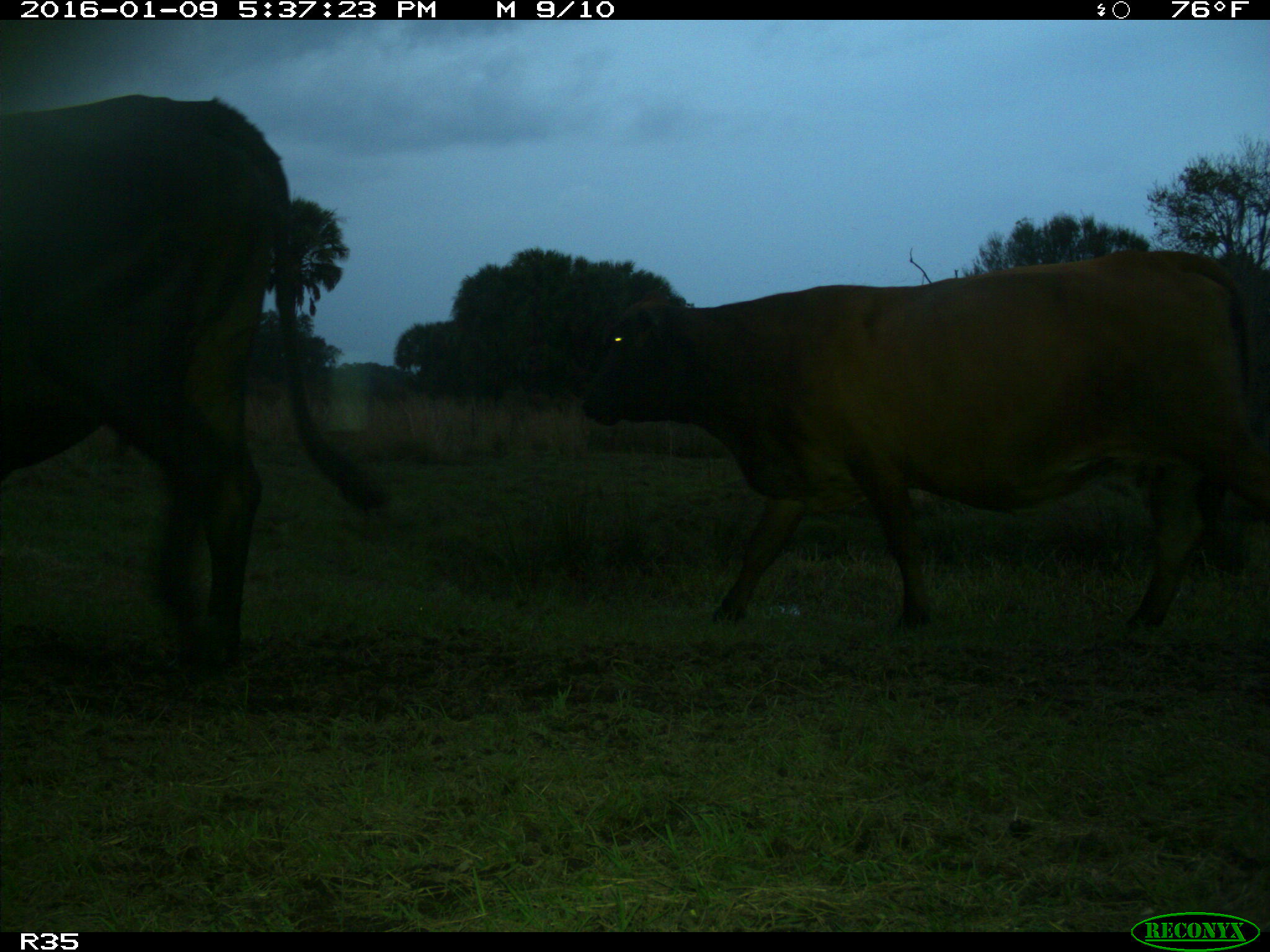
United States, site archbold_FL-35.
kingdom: Animalia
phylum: Chordata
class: Mammalia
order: Artiodactyla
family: Bovidae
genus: Bos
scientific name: Bos taurus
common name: domestic cow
Bos taurus (domestic cow).